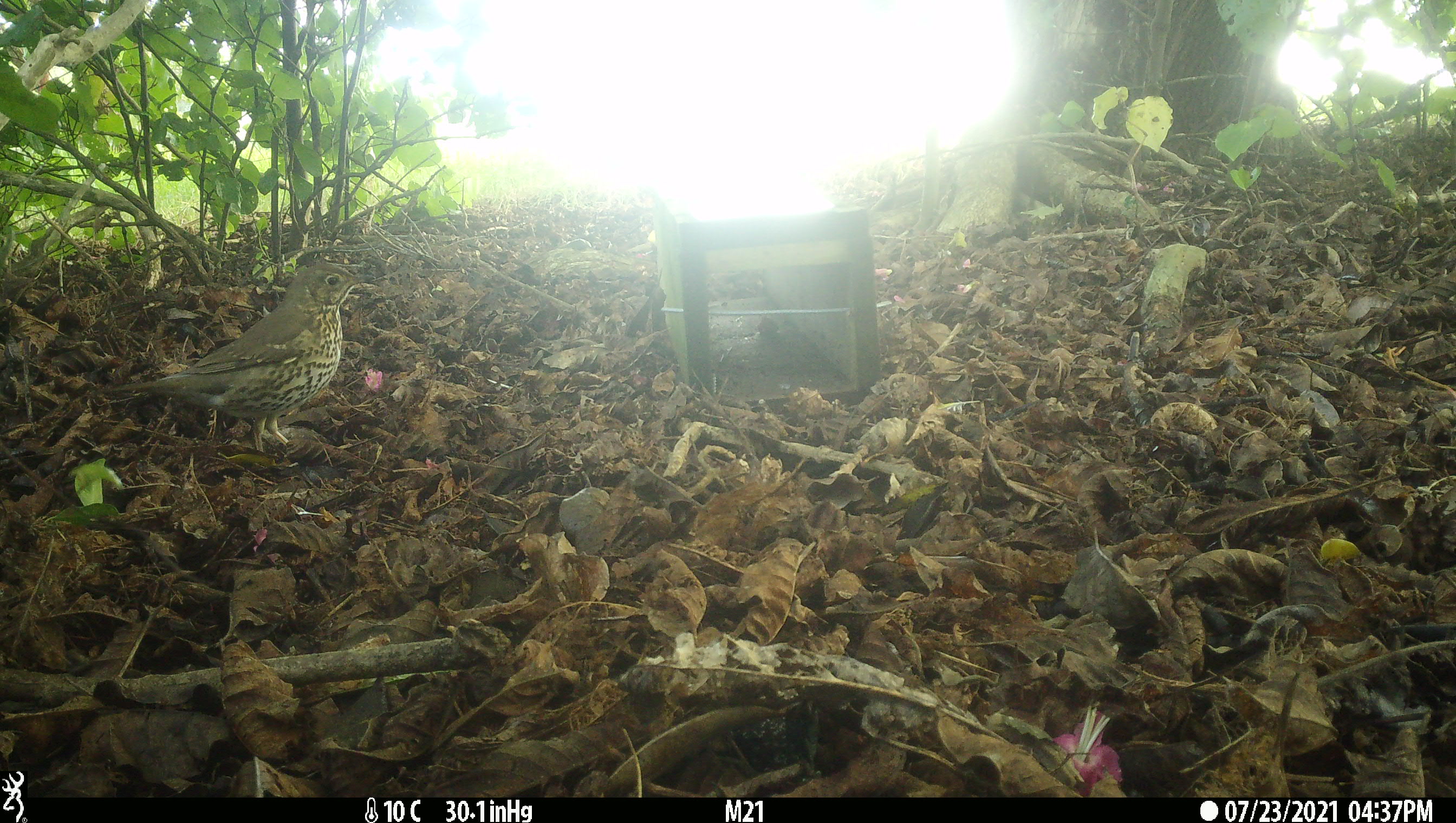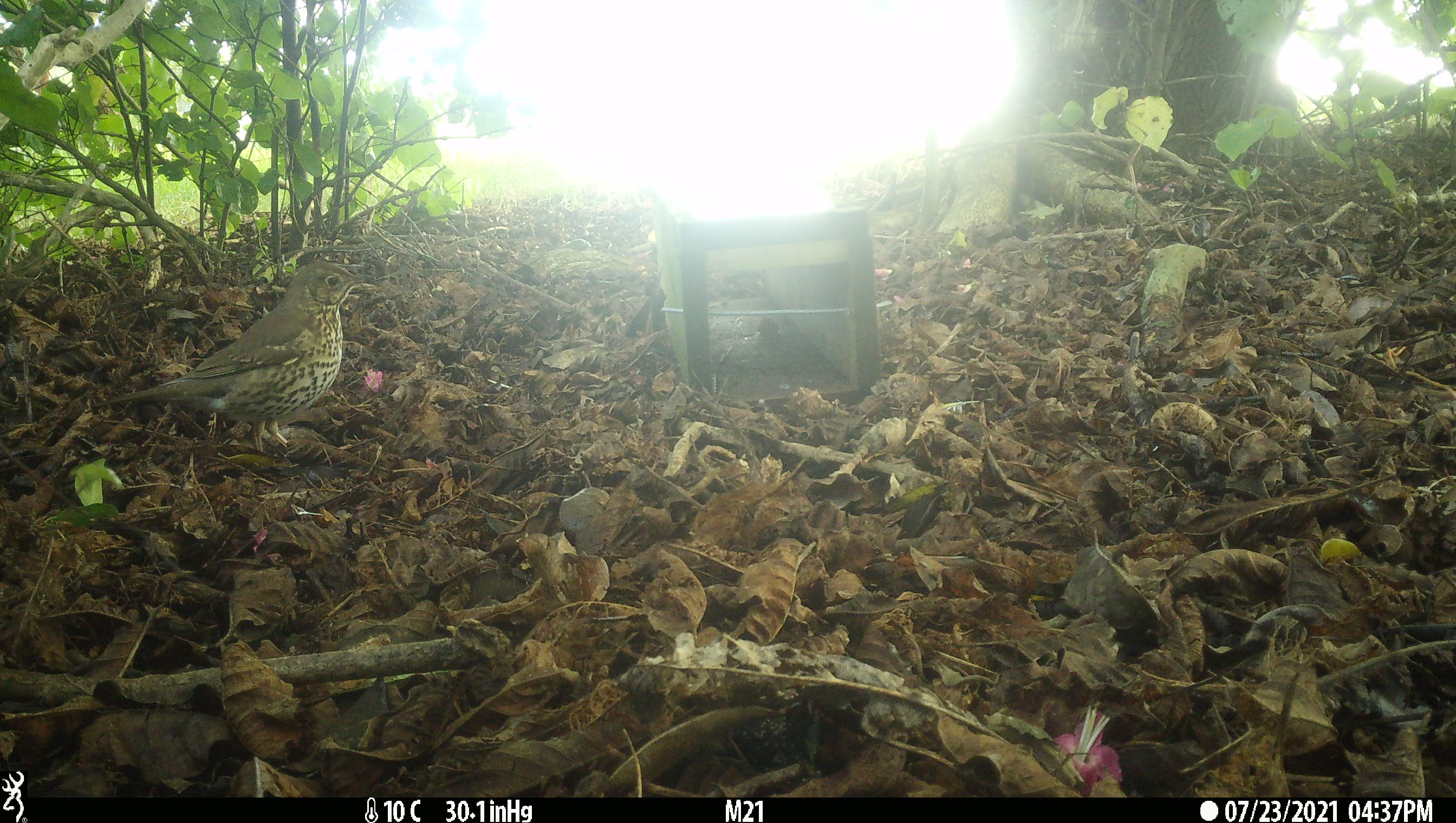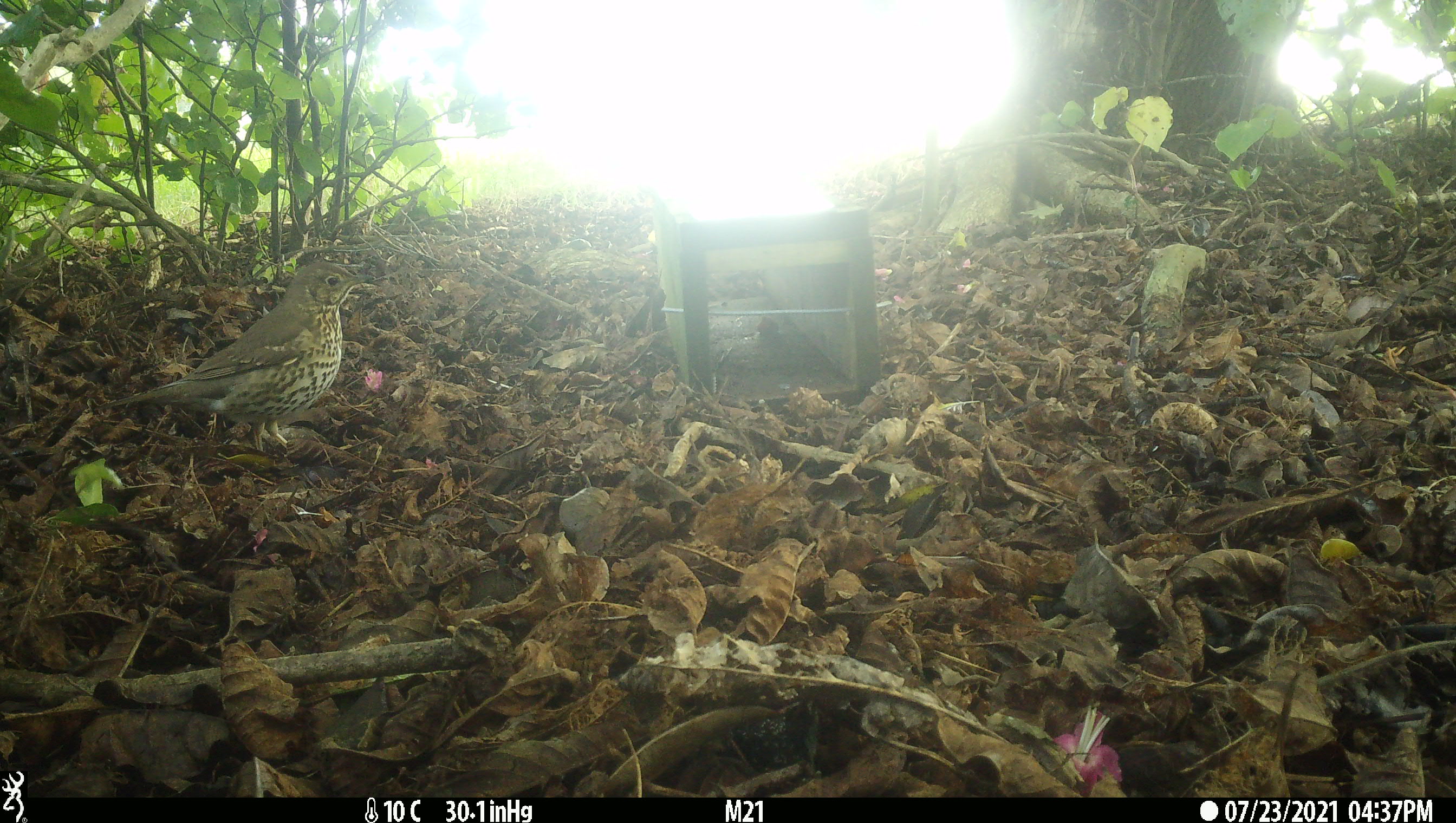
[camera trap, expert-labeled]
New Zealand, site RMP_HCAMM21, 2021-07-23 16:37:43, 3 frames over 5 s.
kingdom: Animalia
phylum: Chordata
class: Aves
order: Passeriformes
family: Turdidae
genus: Turdus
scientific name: Turdus philomelos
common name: song thrush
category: thrush